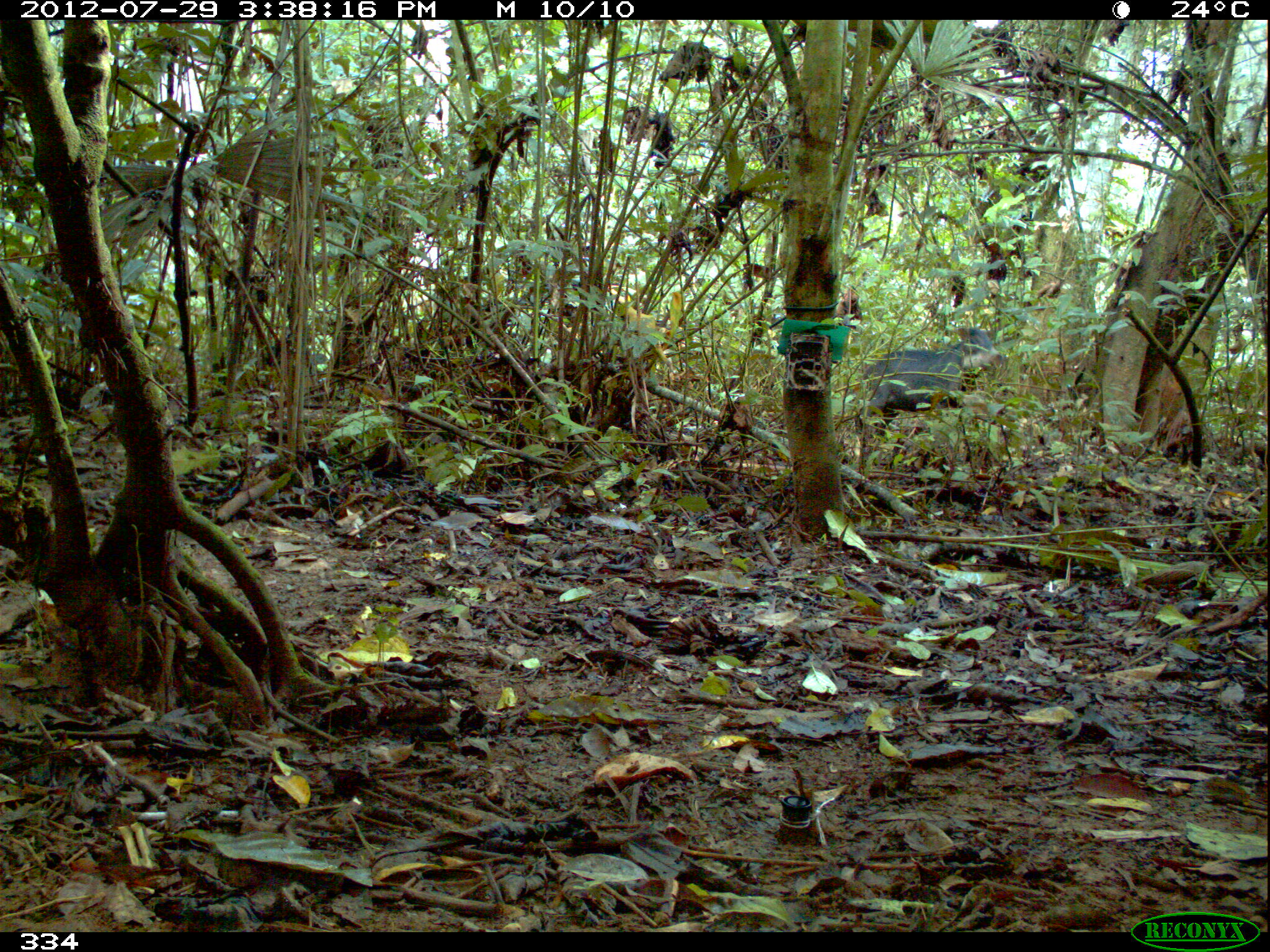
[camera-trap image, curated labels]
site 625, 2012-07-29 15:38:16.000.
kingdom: Animalia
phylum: Chordata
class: Mammalia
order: Artiodactyla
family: Tayassuidae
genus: Tayassu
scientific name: Tayassu pecari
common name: white-lipped peccary